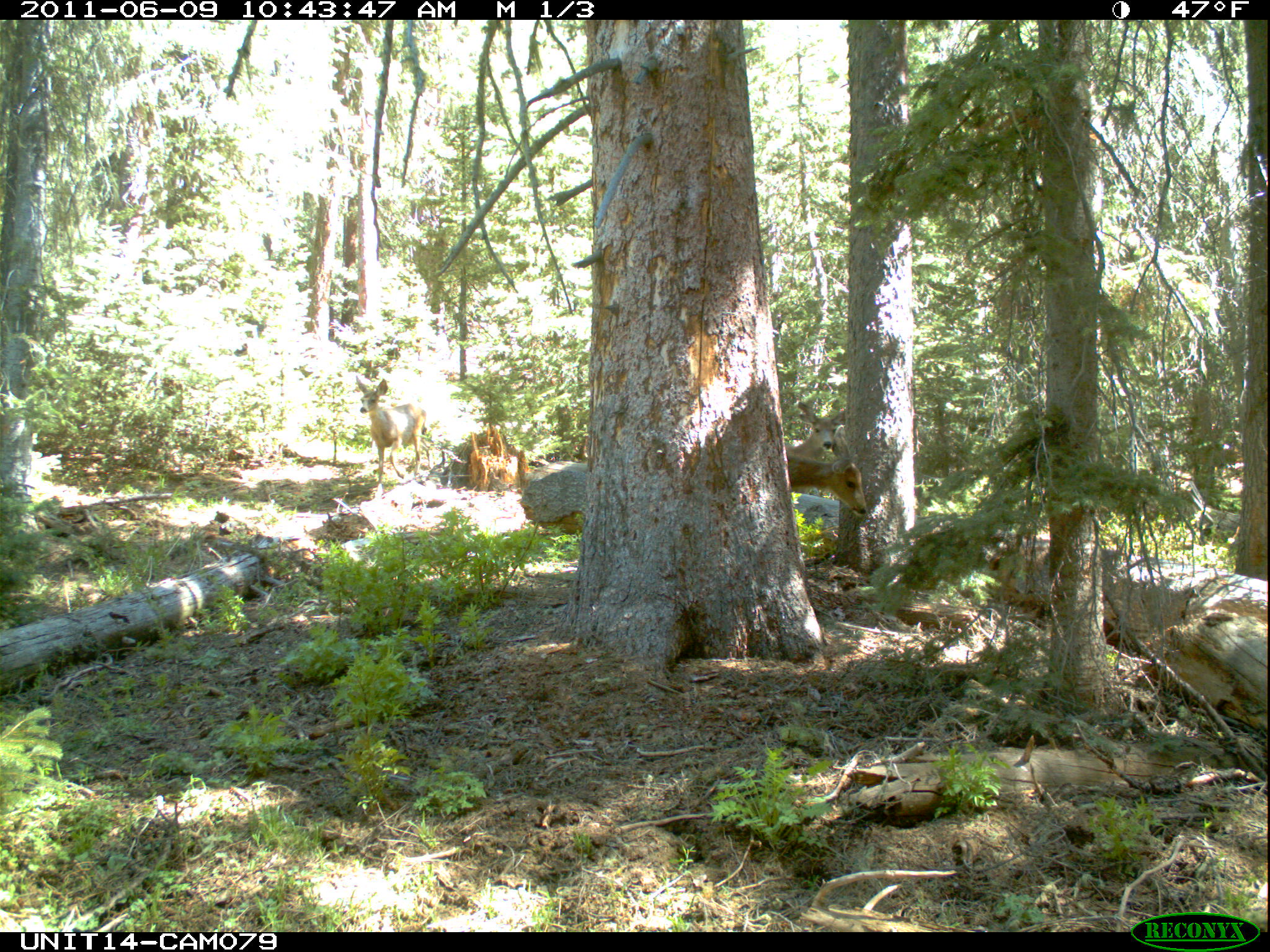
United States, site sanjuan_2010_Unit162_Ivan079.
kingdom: Animalia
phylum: Chordata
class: Mammalia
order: Artiodactyla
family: Cervidae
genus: Odocoileus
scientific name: Odocoileus hemionus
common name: mule deer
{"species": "Odocoileus hemionus (mule deer)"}